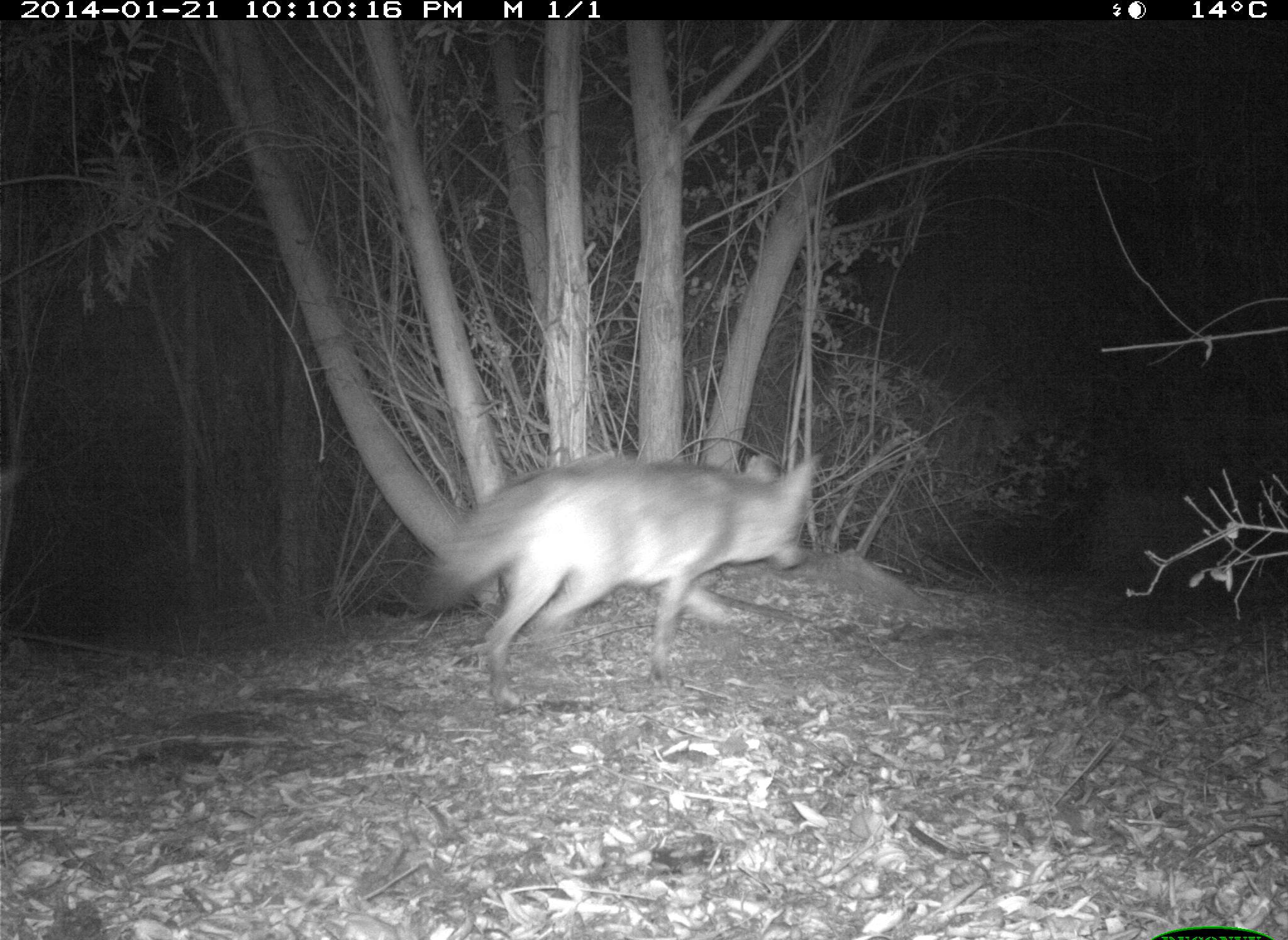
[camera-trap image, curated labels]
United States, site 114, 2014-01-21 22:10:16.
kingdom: Animalia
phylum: Chordata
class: Mammalia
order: Carnivora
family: Canidae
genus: Canis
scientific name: Canis latrans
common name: coyote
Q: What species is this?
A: Coyote (Canis latrans).